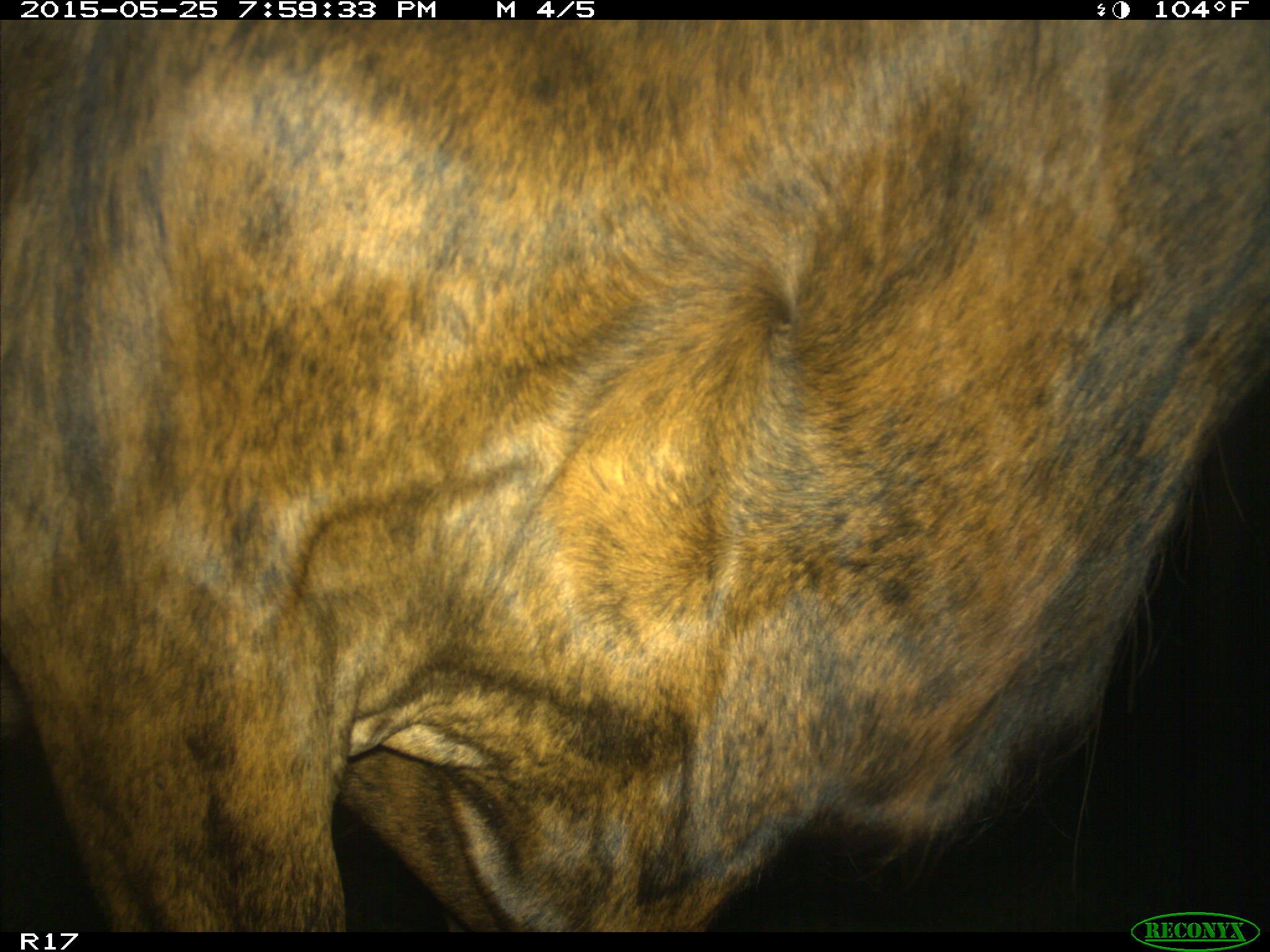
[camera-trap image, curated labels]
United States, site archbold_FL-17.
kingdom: Animalia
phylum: Chordata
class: Mammalia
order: Artiodactyla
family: Bovidae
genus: Bos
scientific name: Bos taurus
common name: domestic cow